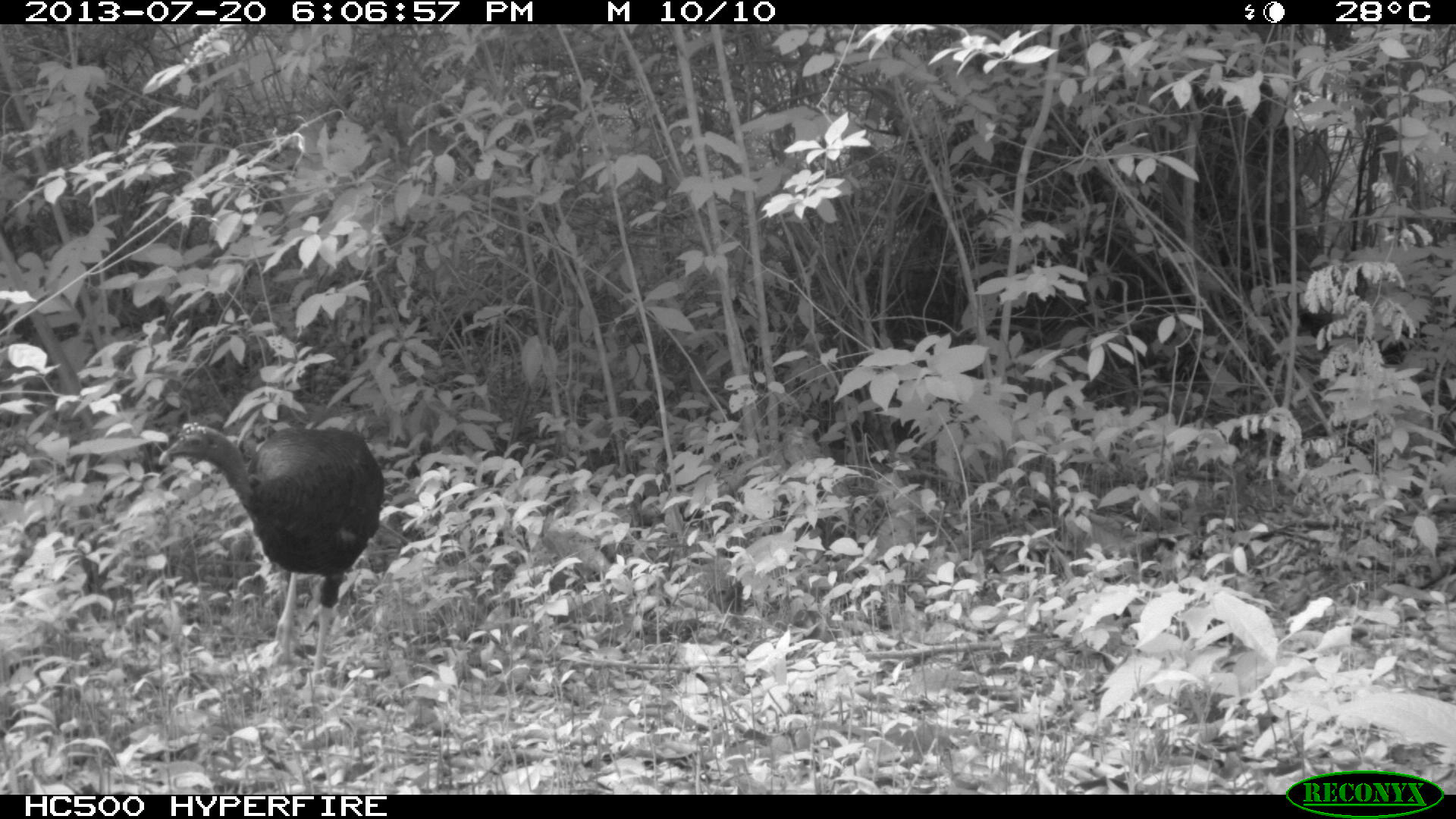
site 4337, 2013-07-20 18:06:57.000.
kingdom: Animalia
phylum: Chordata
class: Aves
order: Galliformes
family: Phasianidae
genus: Meleagris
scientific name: Meleagris ocellata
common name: ocellated turkey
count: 1